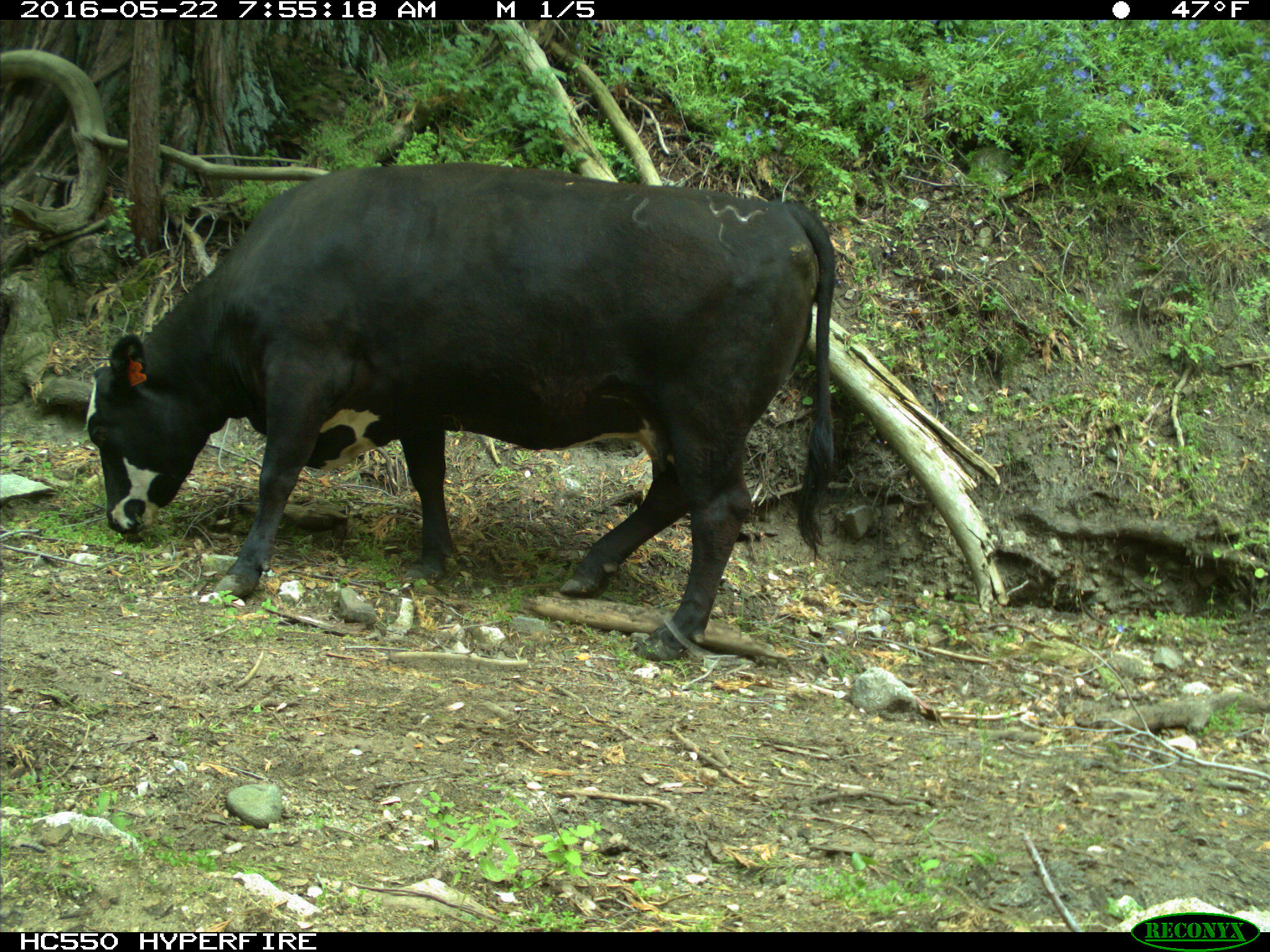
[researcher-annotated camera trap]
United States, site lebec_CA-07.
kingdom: Animalia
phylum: Chordata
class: Mammalia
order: Artiodactyla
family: Bovidae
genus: Bos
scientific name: Bos taurus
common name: domestic cow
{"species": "Bos taurus (domestic cow)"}